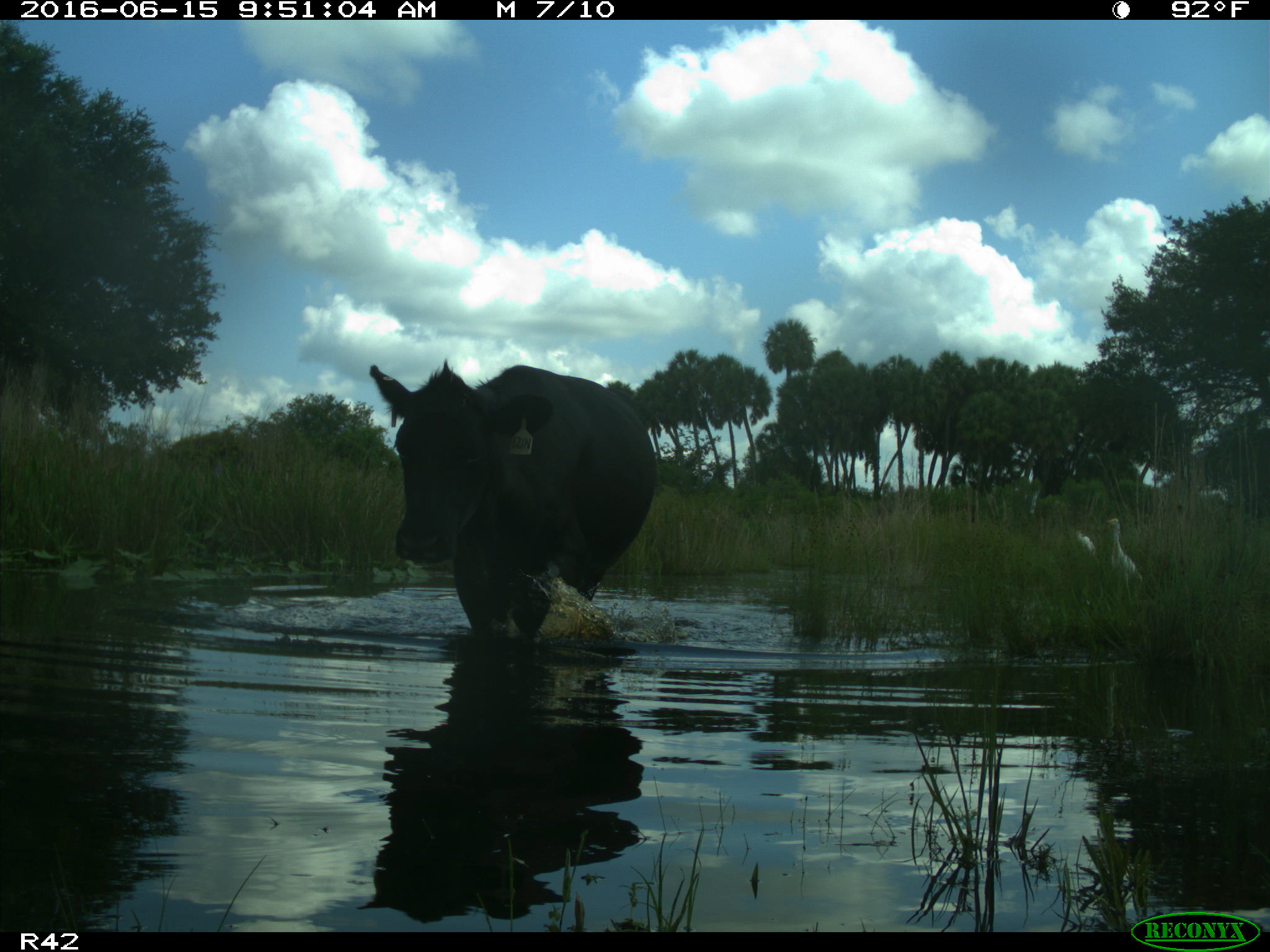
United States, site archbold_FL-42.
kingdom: Animalia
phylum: Chordata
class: Mammalia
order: Artiodactyla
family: Bovidae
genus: Bos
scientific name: Bos taurus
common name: domestic cow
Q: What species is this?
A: Bos taurus (domestic cow).